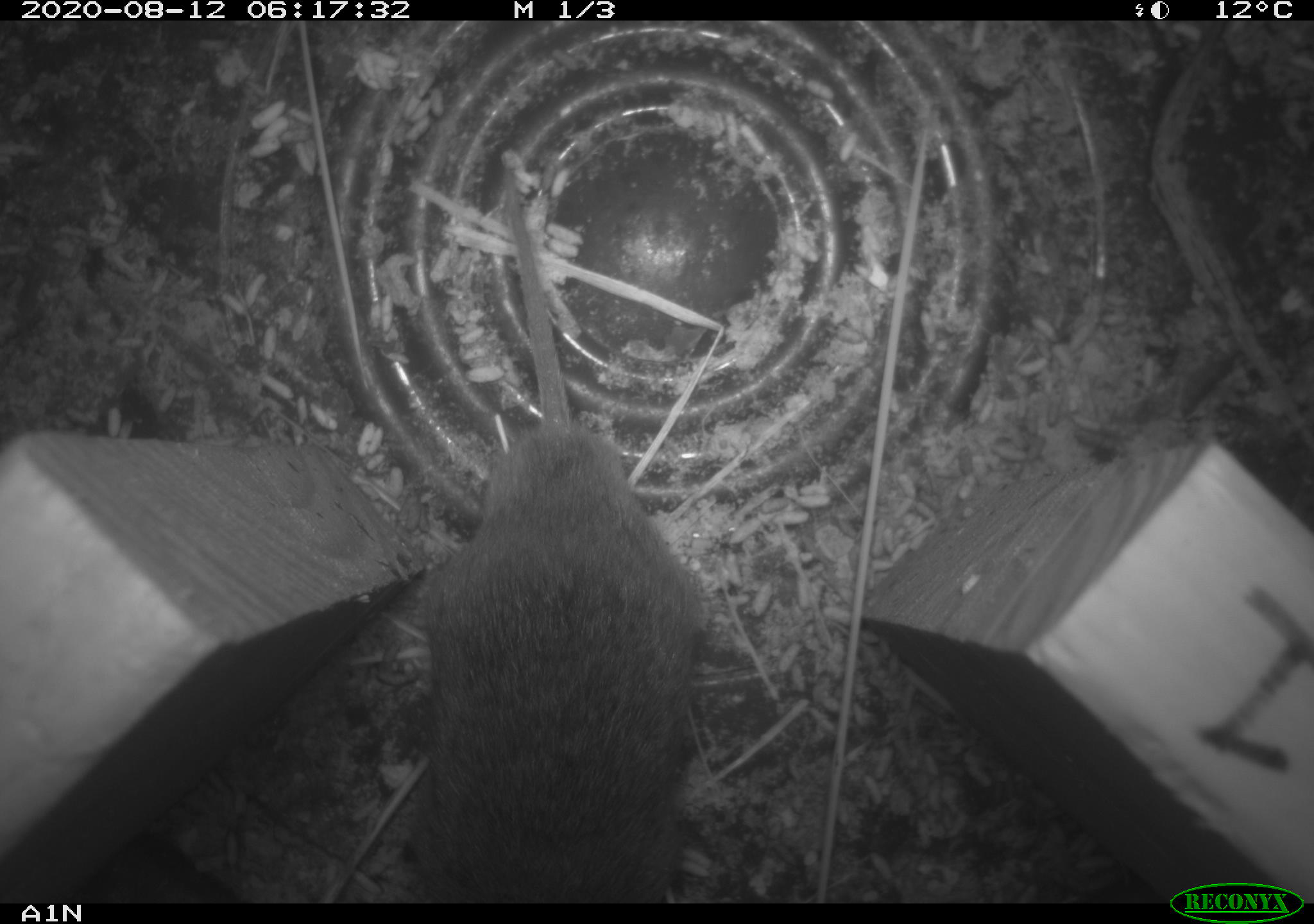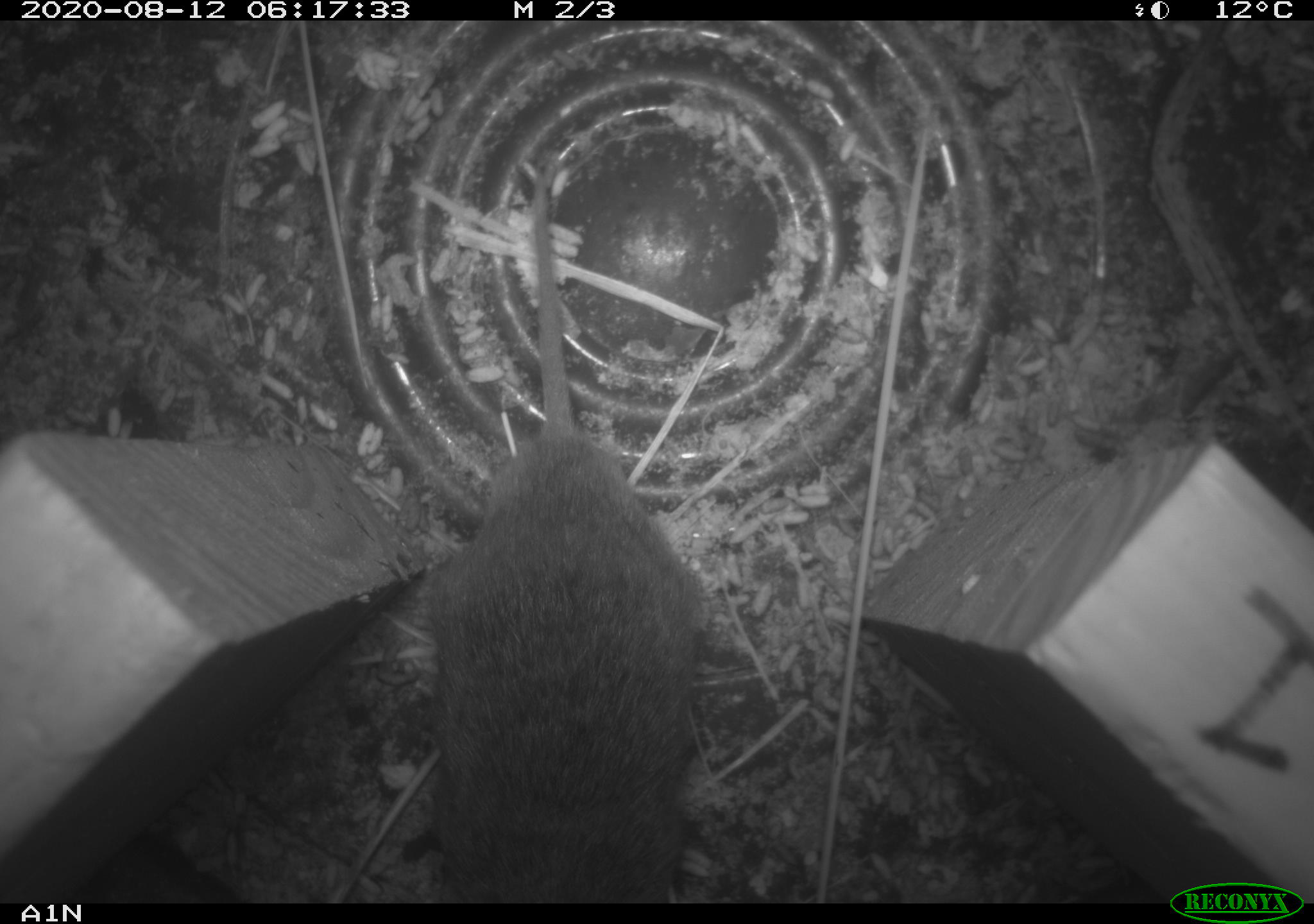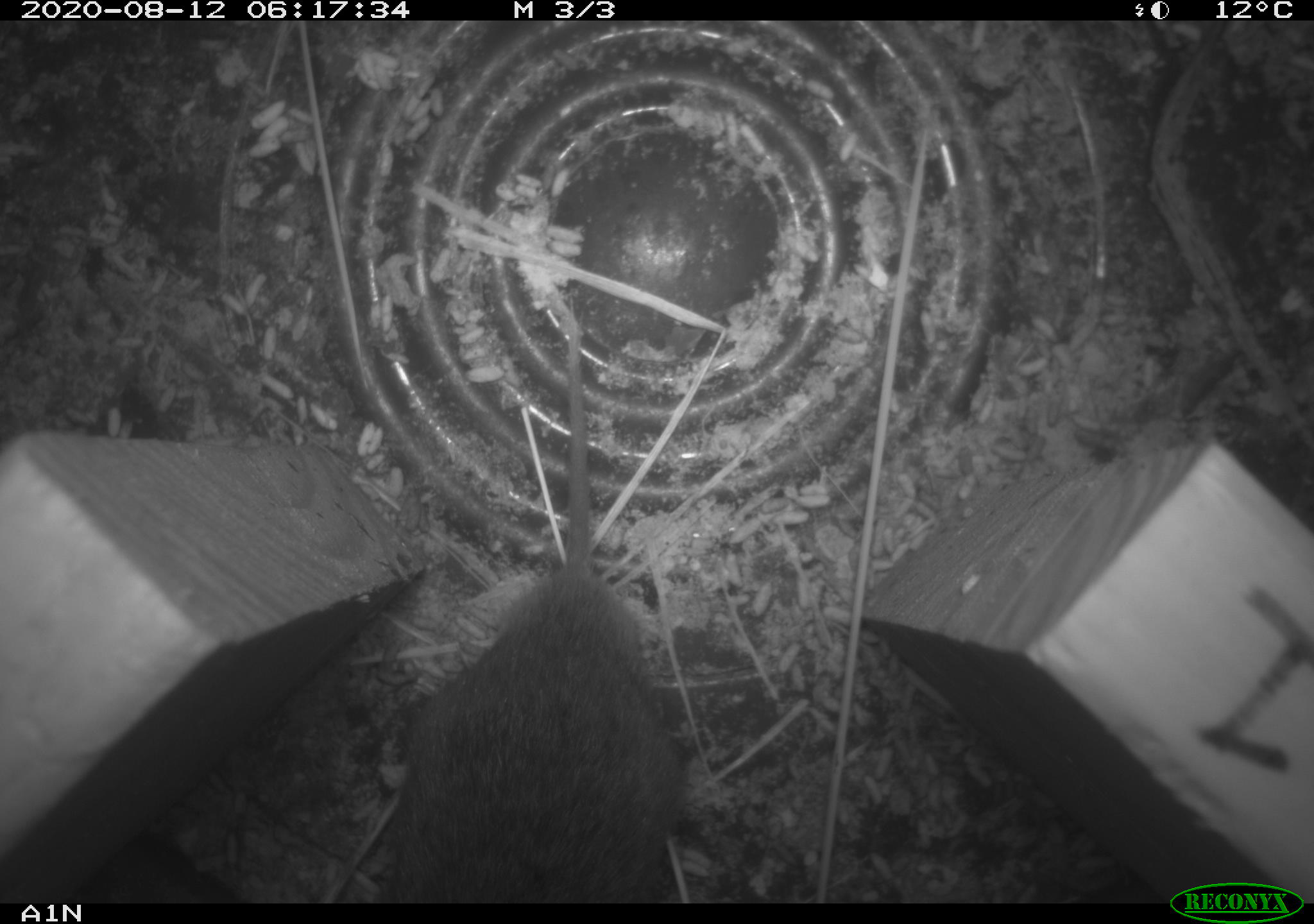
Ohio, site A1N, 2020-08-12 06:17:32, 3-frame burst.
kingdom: Animalia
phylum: Chordata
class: Mammalia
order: Rodentia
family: Cricetidae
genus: Microtus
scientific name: Microtus pennsylvanicus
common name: meadow vole